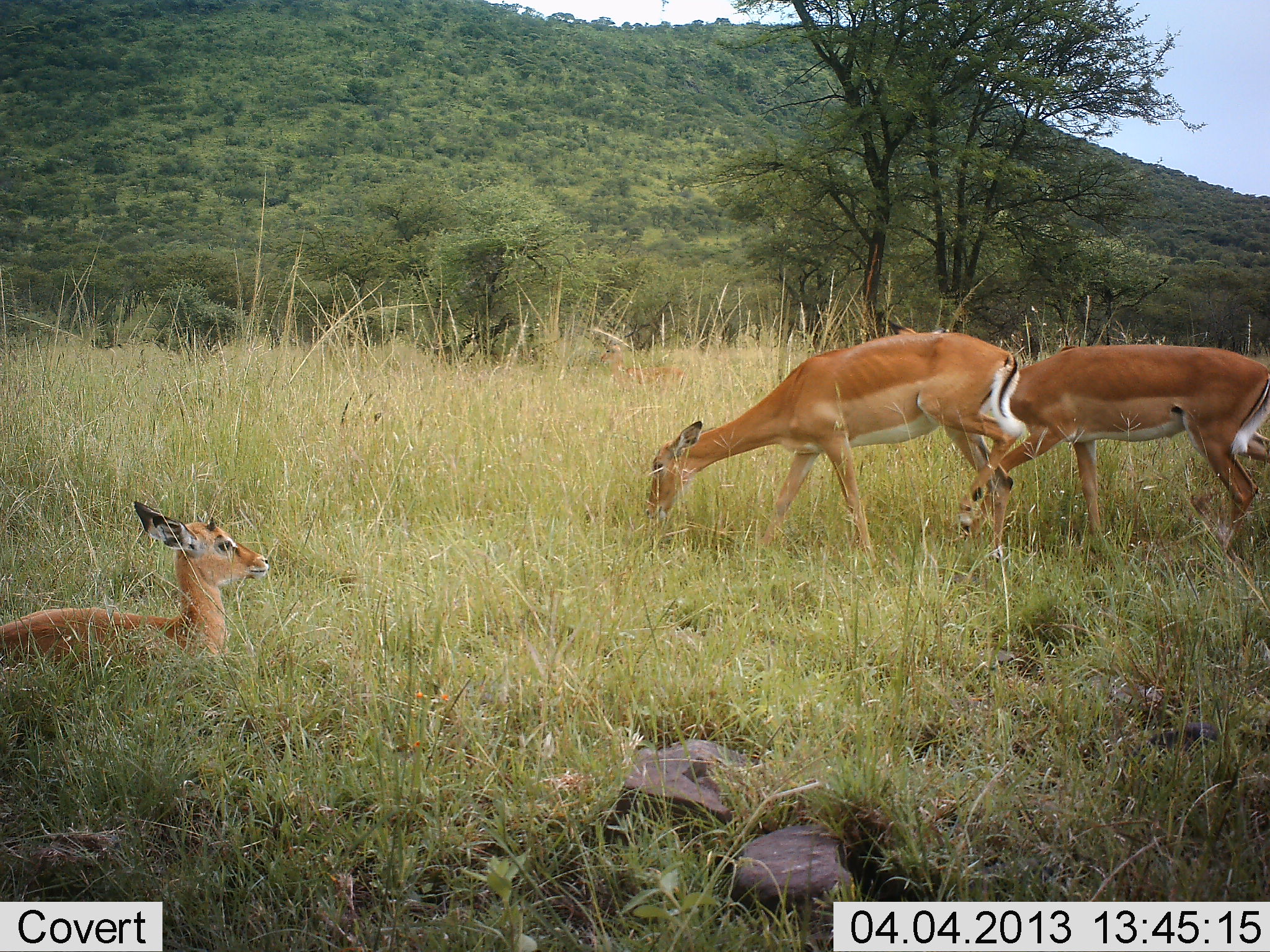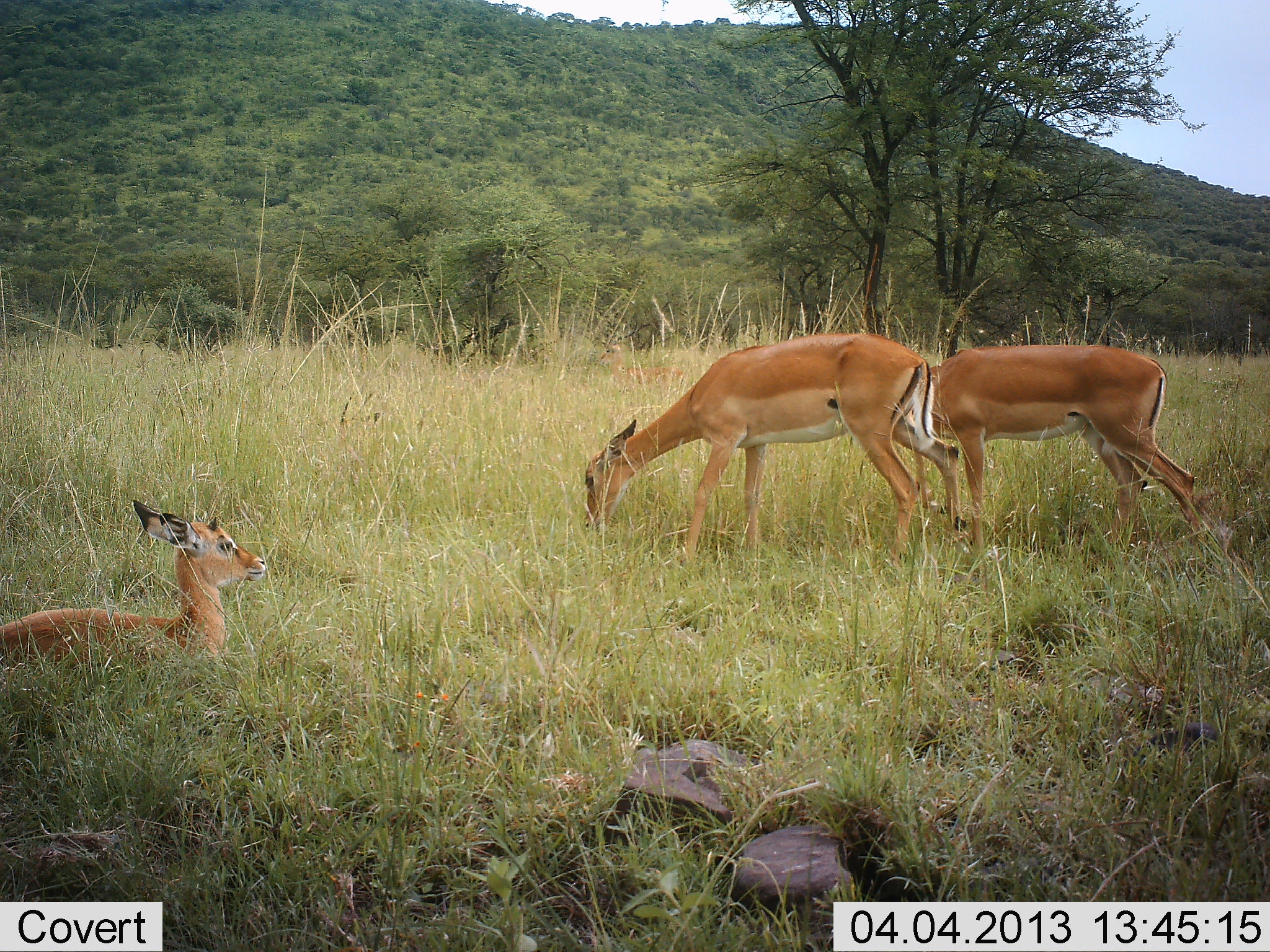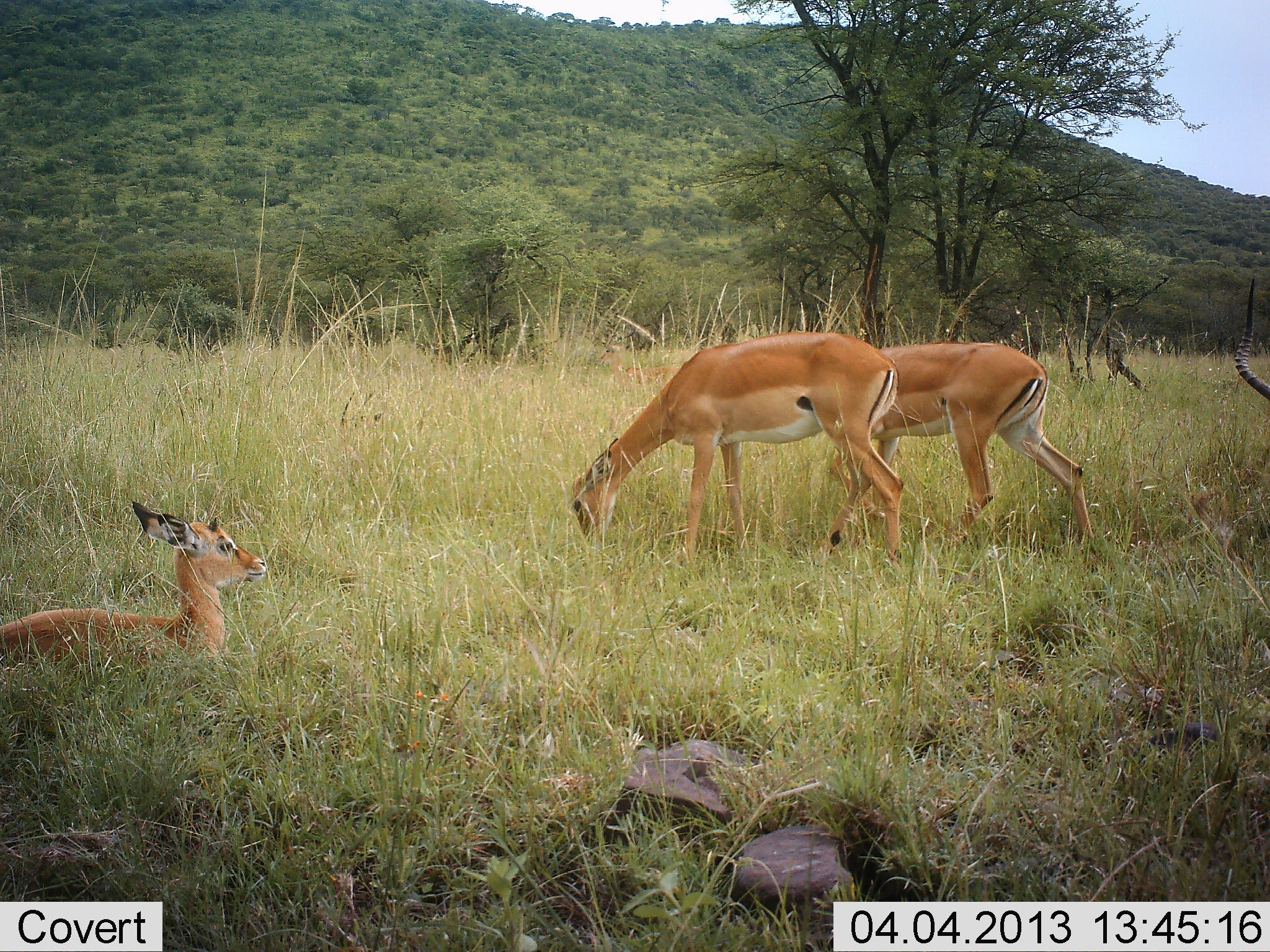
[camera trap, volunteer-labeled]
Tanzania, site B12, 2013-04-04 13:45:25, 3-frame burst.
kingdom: Animalia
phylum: Chordata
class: Mammalia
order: Artiodactyla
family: Bovidae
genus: Aepyceros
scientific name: Aepyceros melampus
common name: impala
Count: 4.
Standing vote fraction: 22%.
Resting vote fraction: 89%.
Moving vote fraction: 44%.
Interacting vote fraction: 6%.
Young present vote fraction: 6%.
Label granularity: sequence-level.